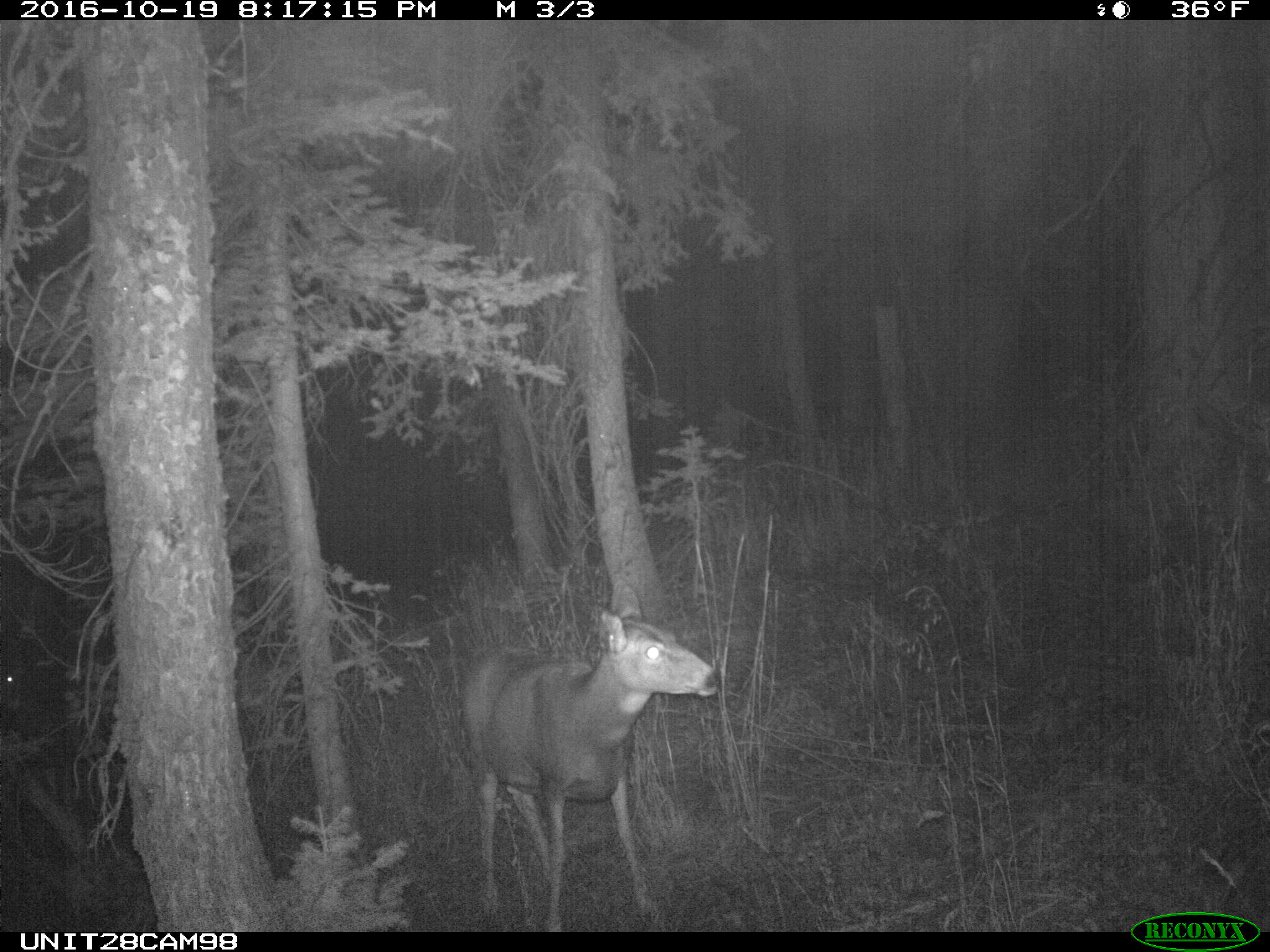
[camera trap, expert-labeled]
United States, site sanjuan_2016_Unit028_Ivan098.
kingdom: Animalia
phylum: Chordata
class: Mammalia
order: Artiodactyla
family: Cervidae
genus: Odocoileus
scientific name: Odocoileus hemionus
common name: mule deer